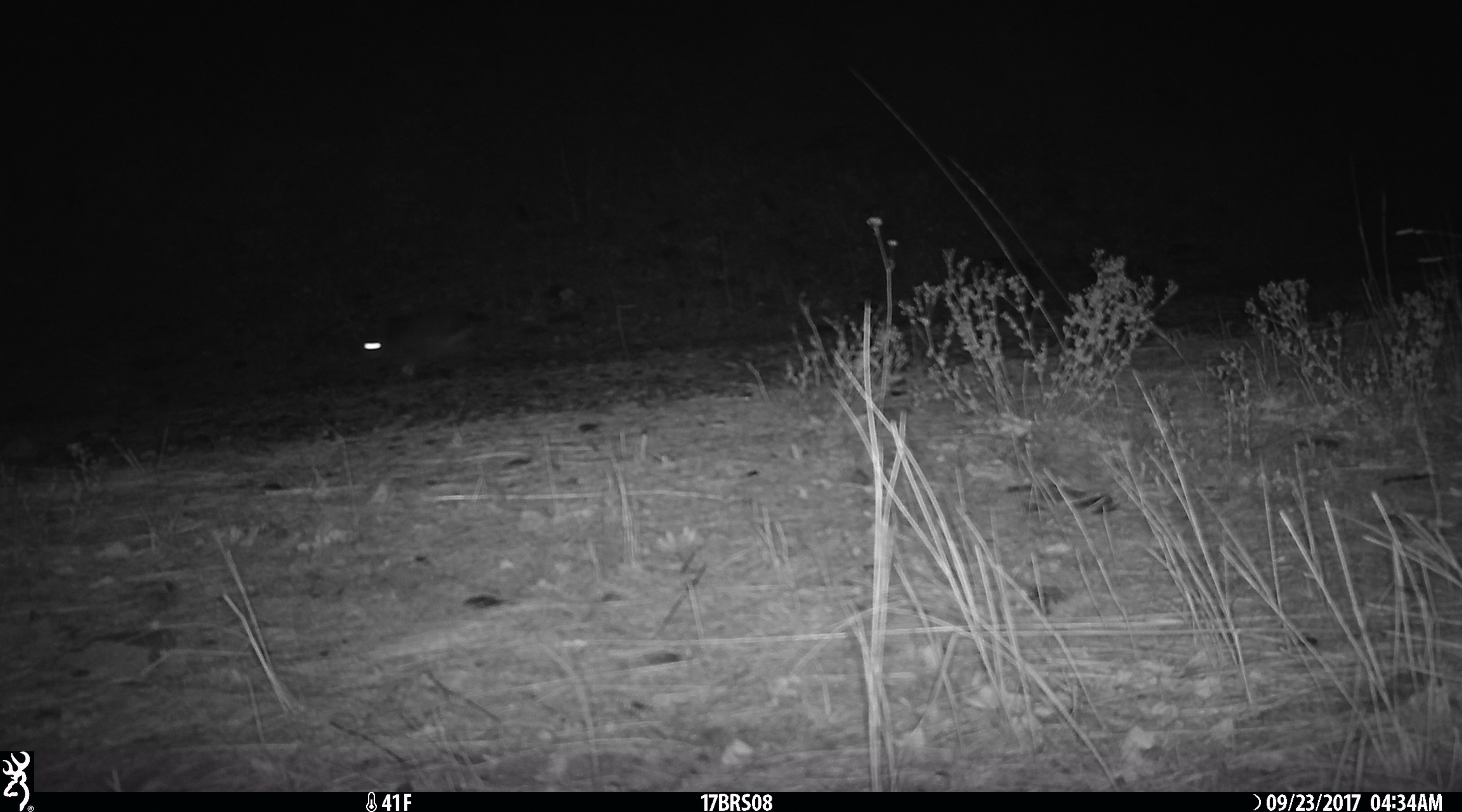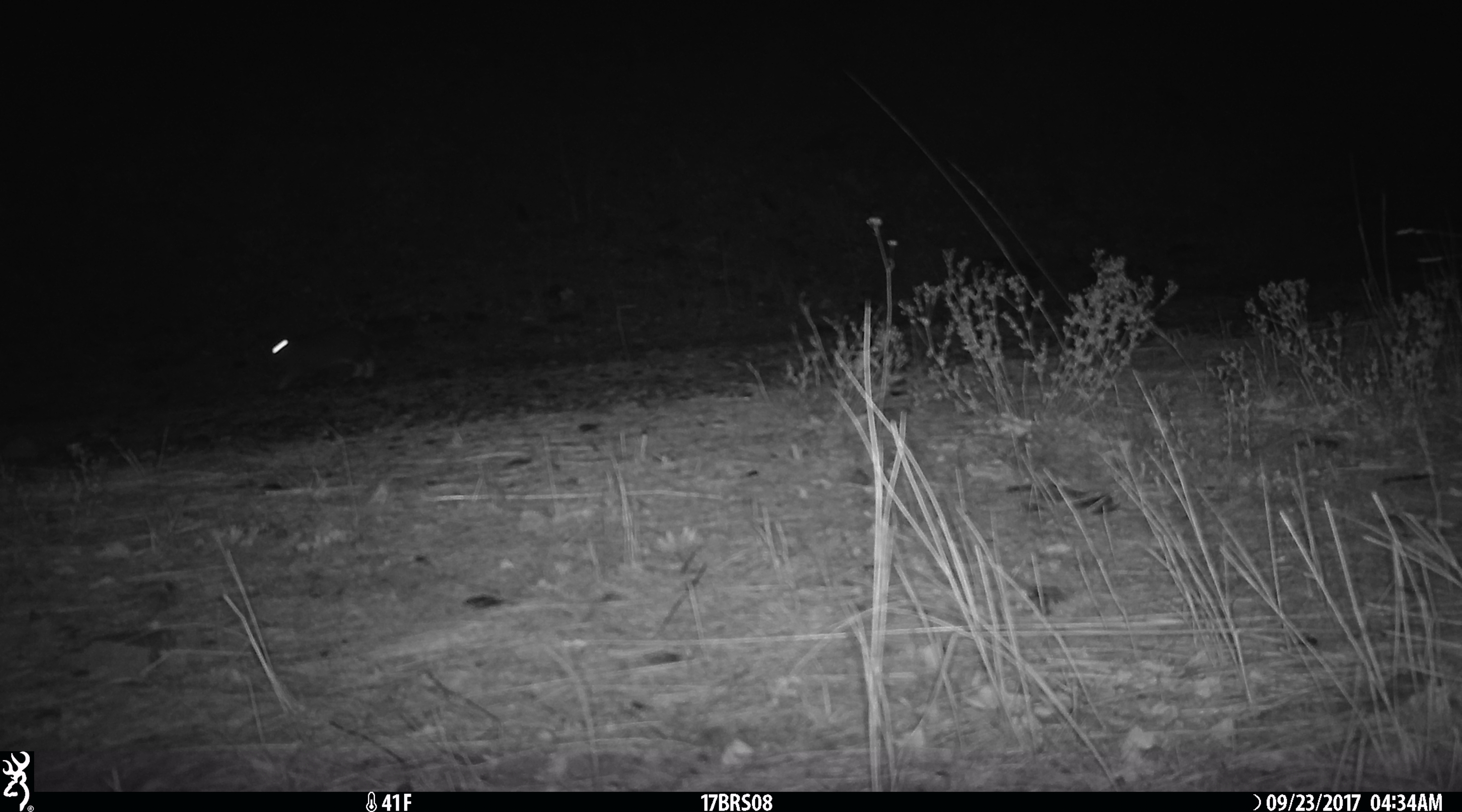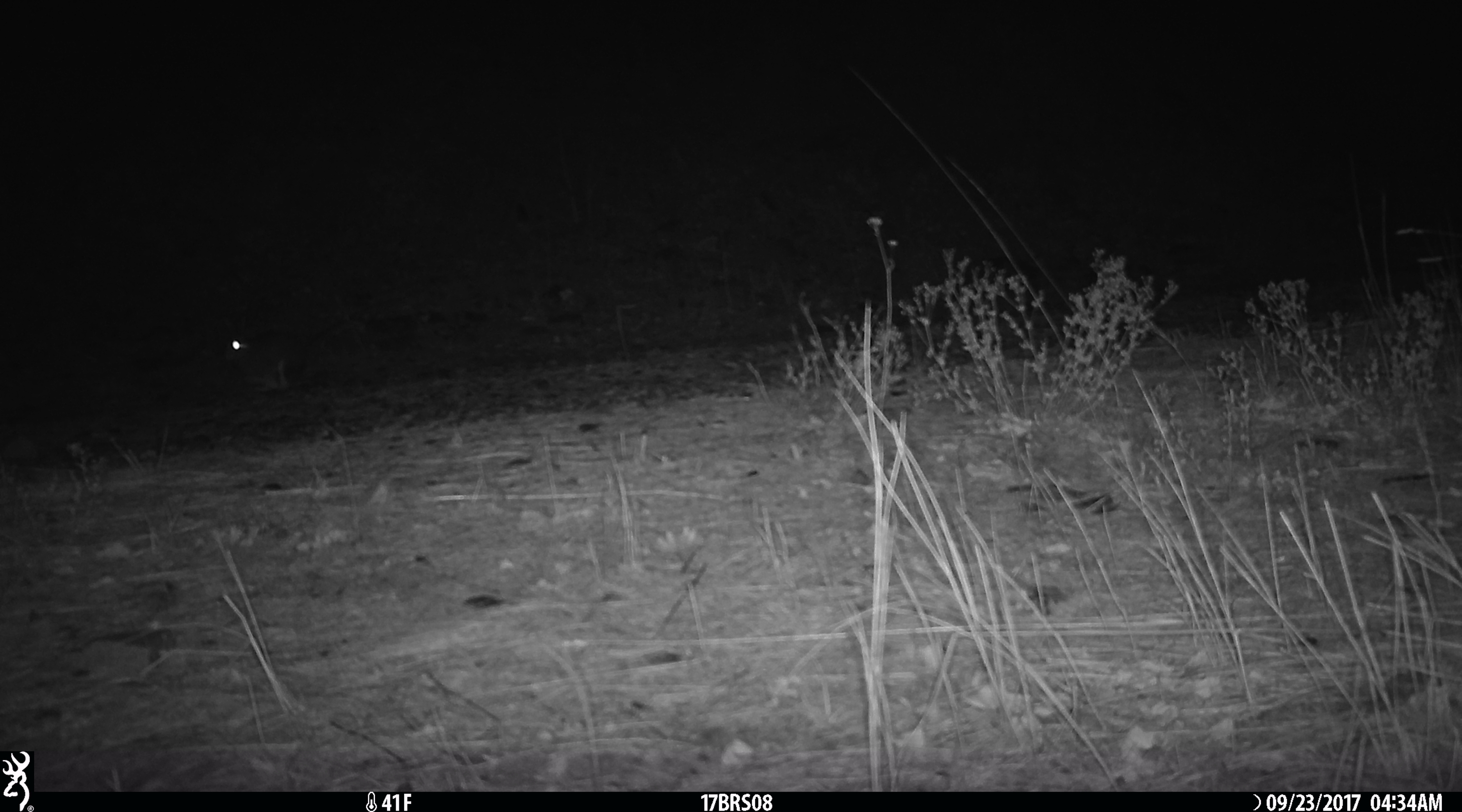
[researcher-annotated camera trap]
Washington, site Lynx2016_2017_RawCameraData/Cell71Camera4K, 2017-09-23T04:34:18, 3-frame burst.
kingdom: Animalia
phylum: Chordata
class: Mammalia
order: Lagomorpha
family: Leporidae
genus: Lepus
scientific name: Lepus americanus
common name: snowshoe hare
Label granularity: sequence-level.